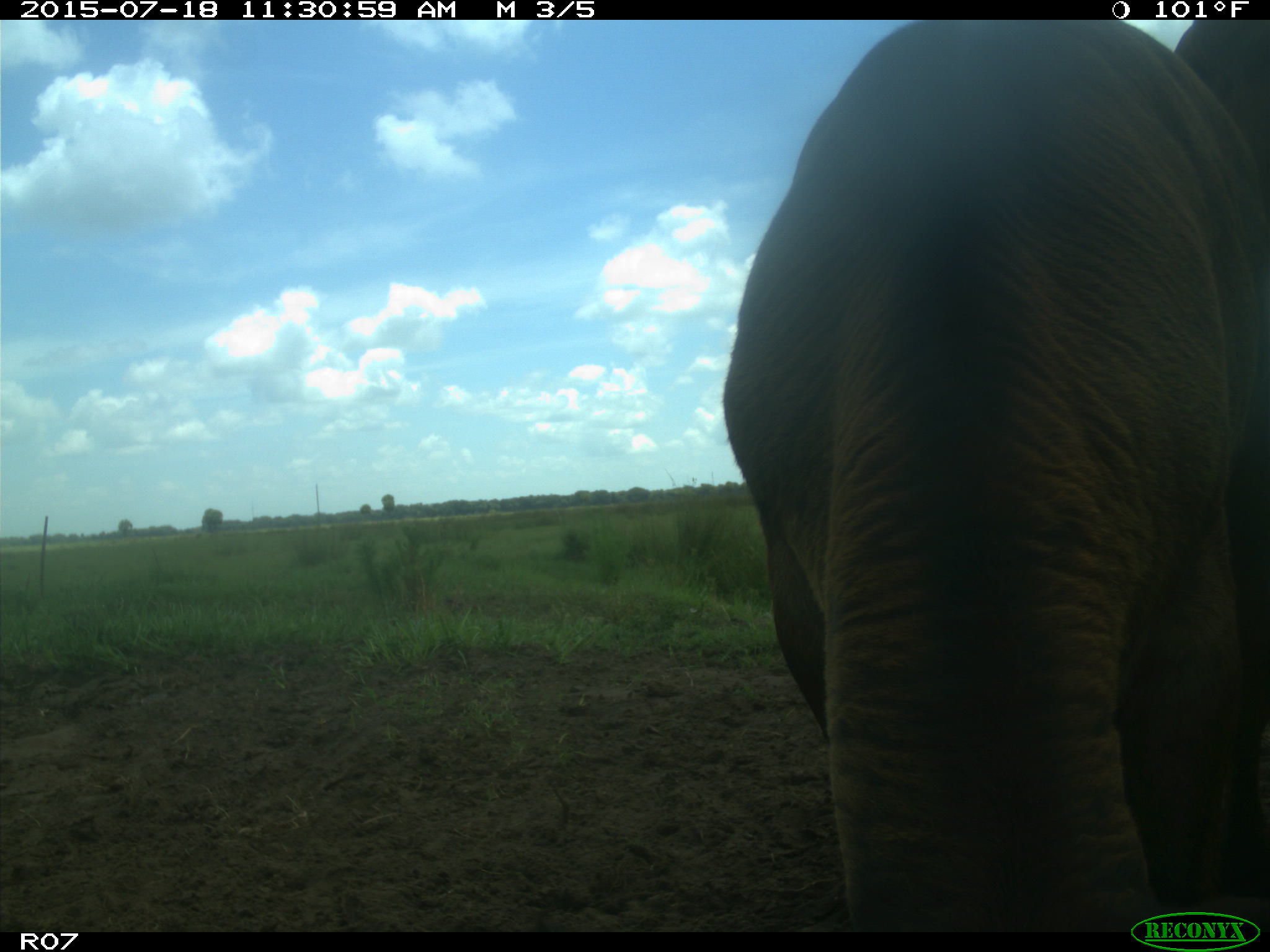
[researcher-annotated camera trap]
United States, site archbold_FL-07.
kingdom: Animalia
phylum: Chordata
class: Mammalia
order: Artiodactyla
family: Bovidae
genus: Bos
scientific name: Bos taurus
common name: domestic cow